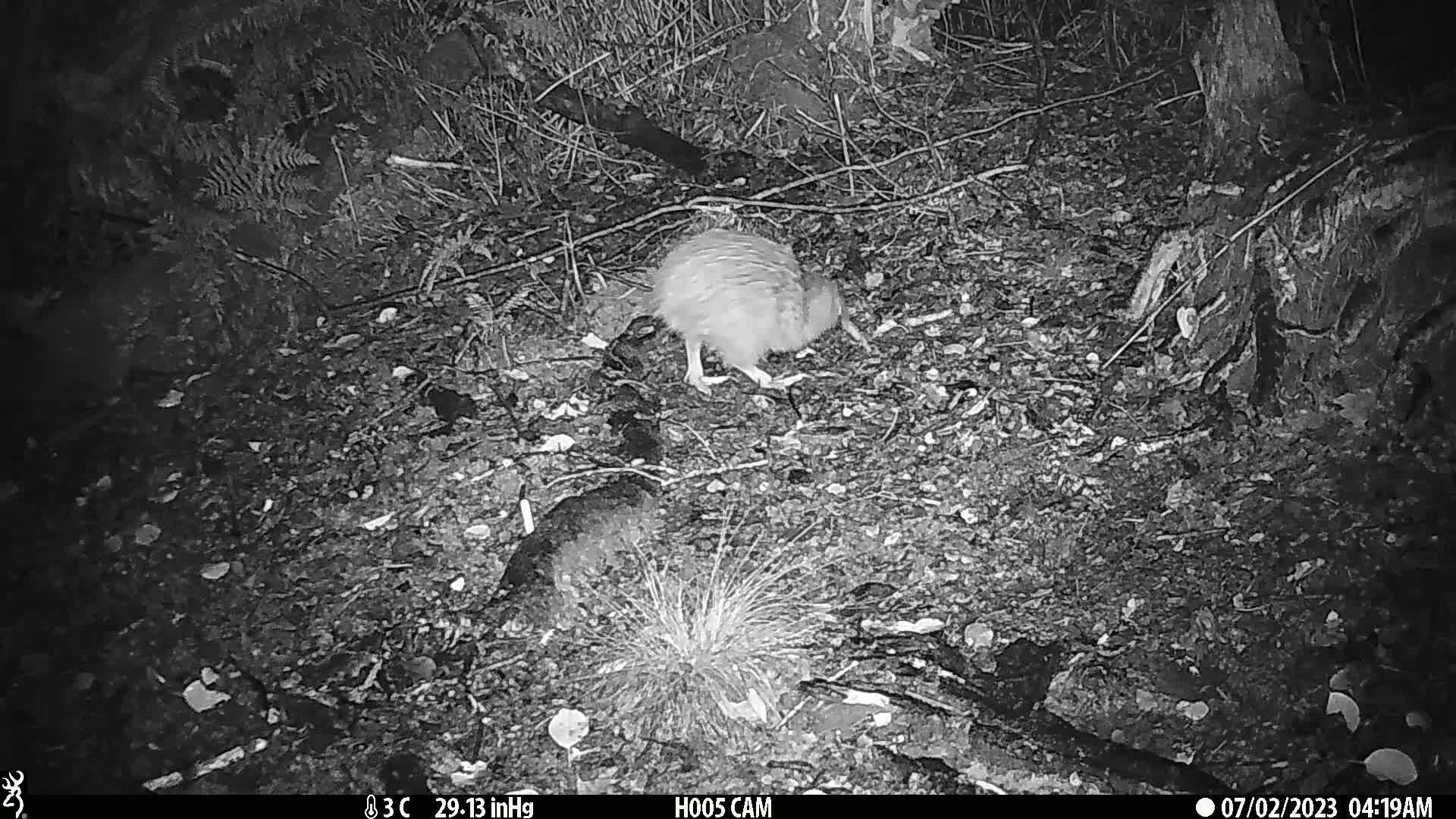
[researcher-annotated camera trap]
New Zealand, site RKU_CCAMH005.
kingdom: Animalia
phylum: Chordata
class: Aves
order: Apterygiformes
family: Apterygidae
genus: Apteryx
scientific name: Apteryx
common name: kiwi